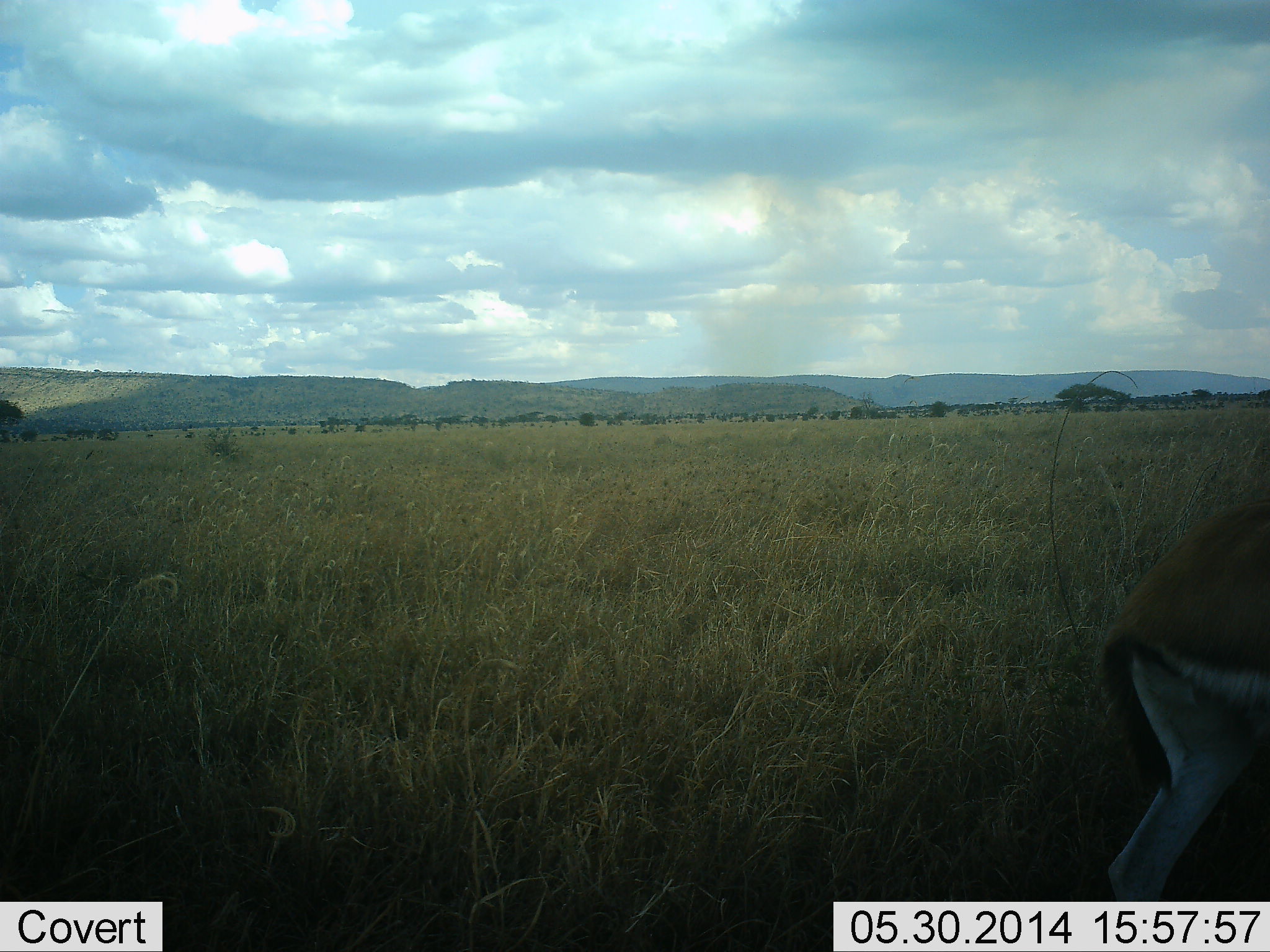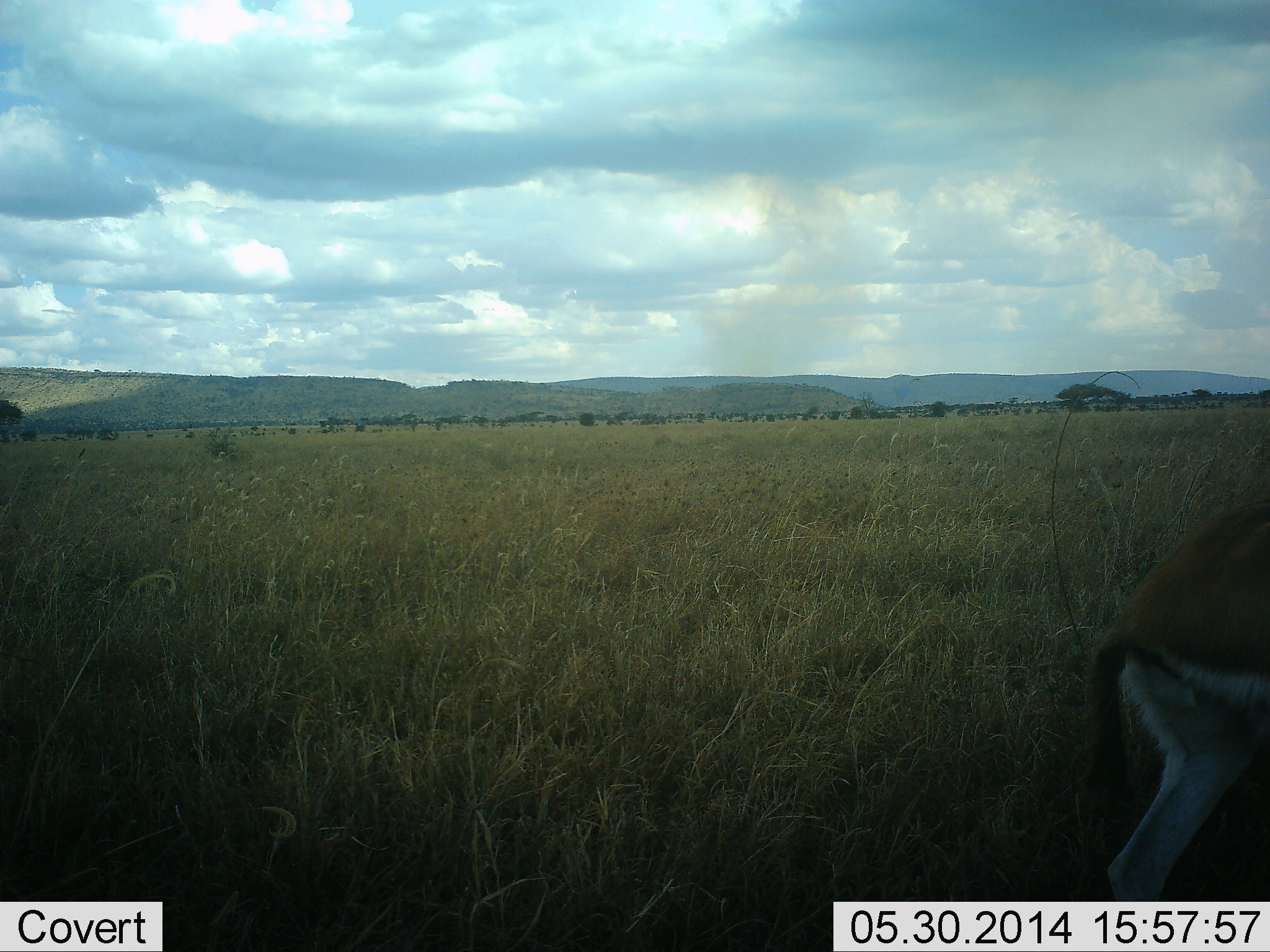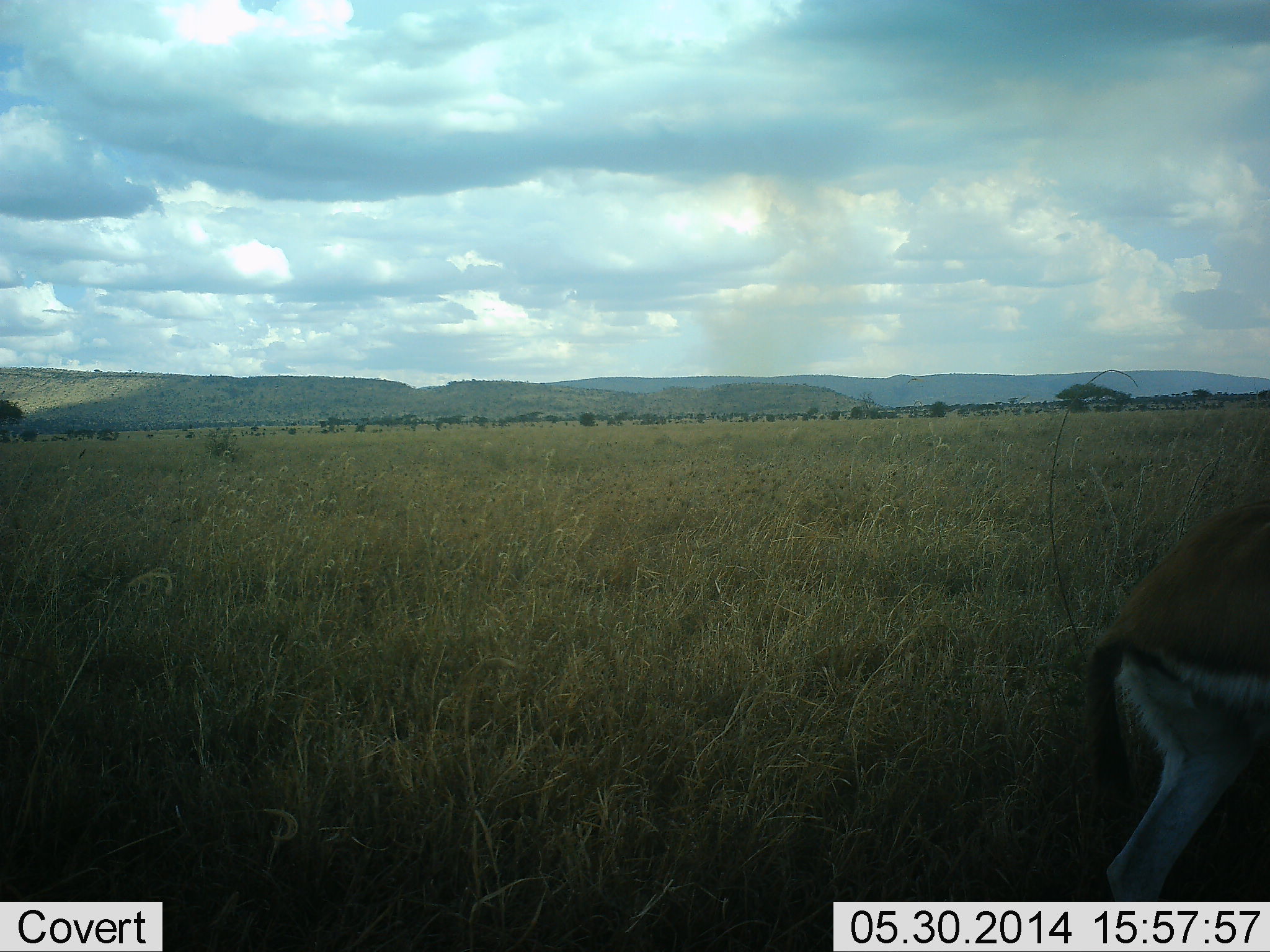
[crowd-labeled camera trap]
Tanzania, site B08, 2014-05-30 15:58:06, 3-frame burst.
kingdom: Animalia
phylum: Chordata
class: Mammalia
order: Artiodactyla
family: Bovidae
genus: Eudorcas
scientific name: Eudorcas thomsonii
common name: thomson's gazelle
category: gazellethomsons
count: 1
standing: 90%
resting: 0%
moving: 10%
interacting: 0%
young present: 0%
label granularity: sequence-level